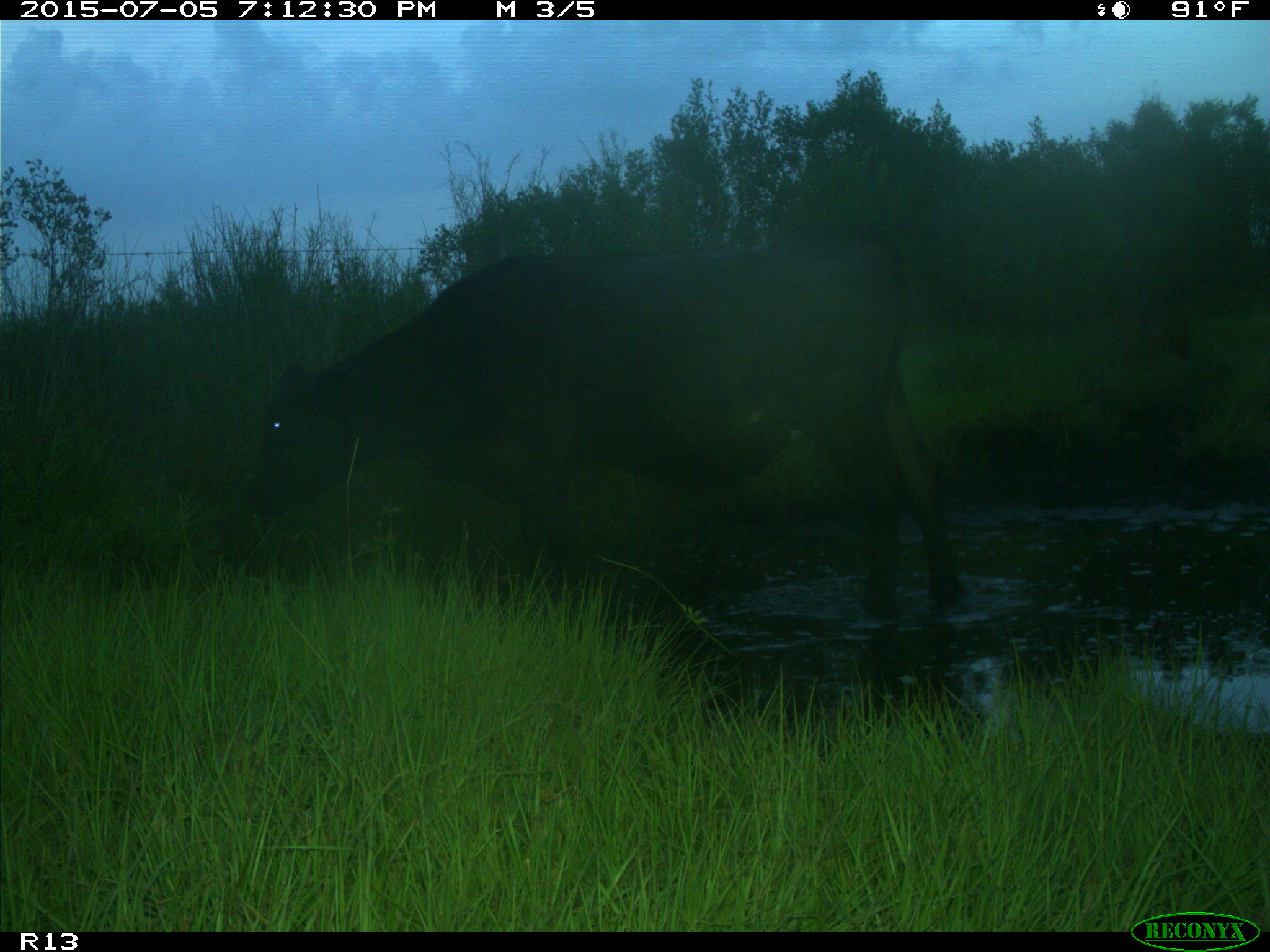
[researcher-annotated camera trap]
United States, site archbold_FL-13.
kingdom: Animalia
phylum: Chordata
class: Mammalia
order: Artiodactyla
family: Bovidae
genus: Bos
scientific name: Bos taurus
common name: domestic cow